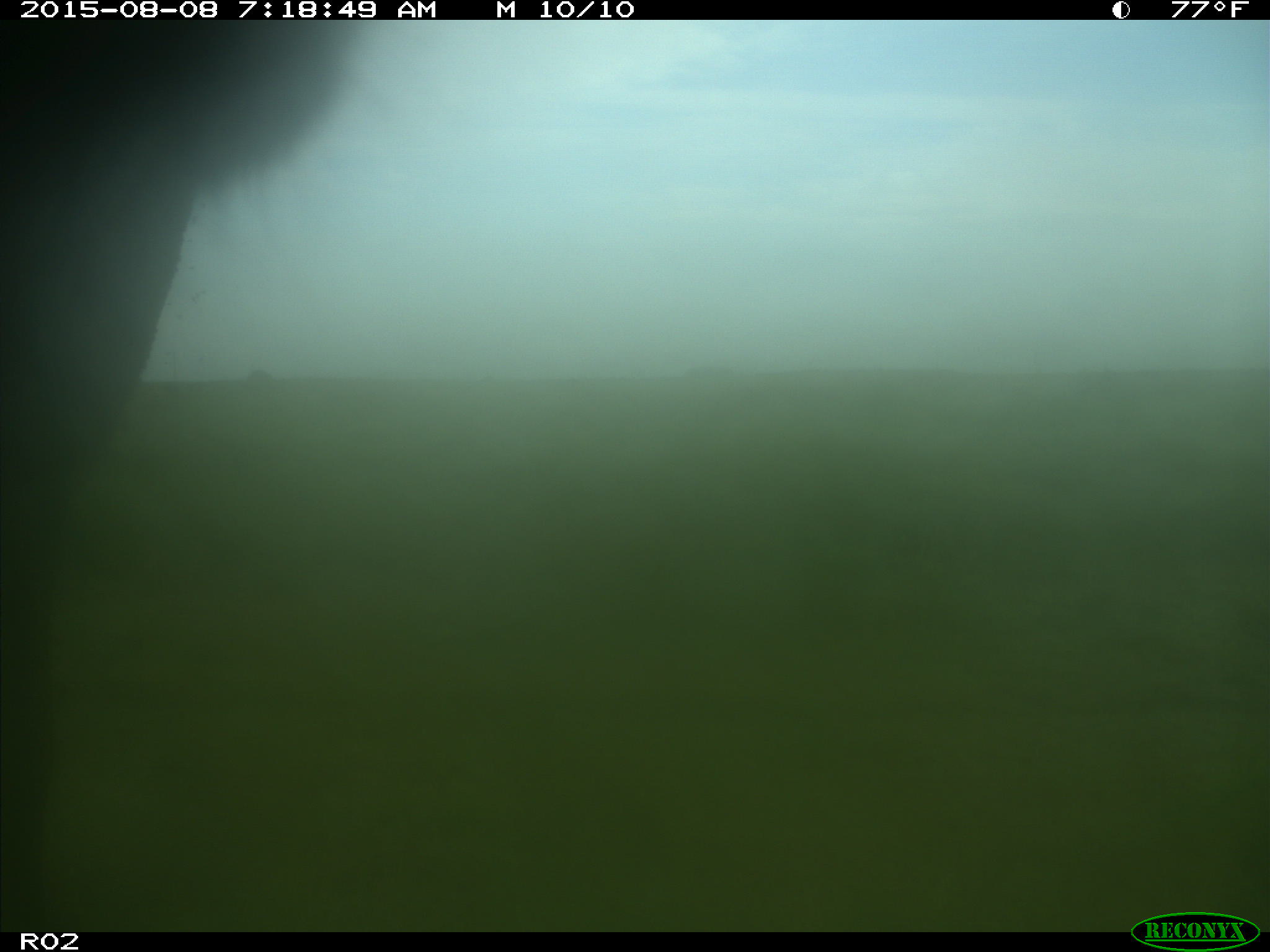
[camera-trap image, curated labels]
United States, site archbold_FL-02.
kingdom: Animalia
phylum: Chordata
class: Mammalia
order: Artiodactyla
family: Bovidae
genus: Bos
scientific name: Bos taurus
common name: domestic cow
Bos taurus (domestic cow).